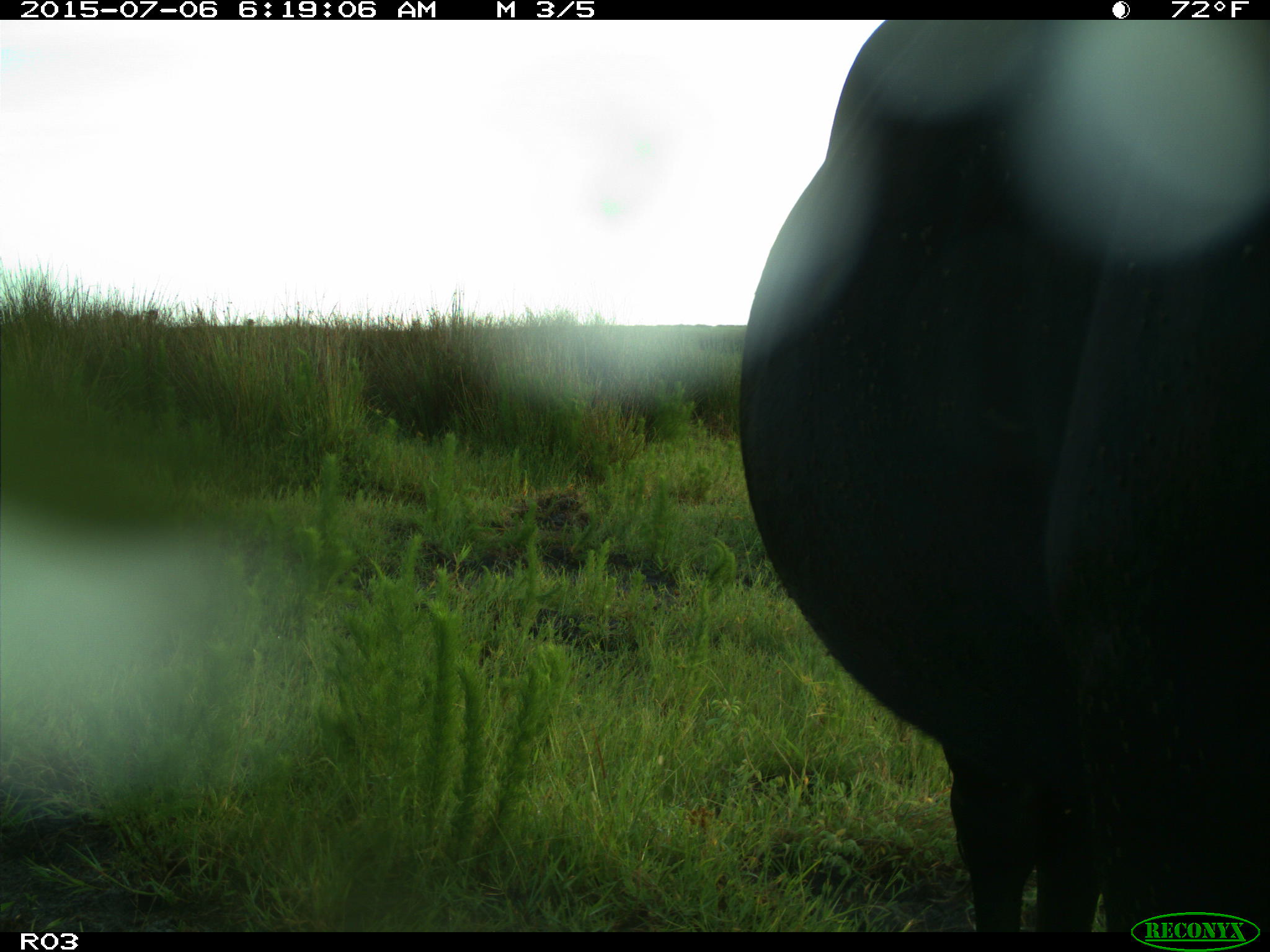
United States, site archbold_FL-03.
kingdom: Animalia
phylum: Chordata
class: Mammalia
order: Artiodactyla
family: Bovidae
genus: Bos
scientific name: Bos taurus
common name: domestic cow